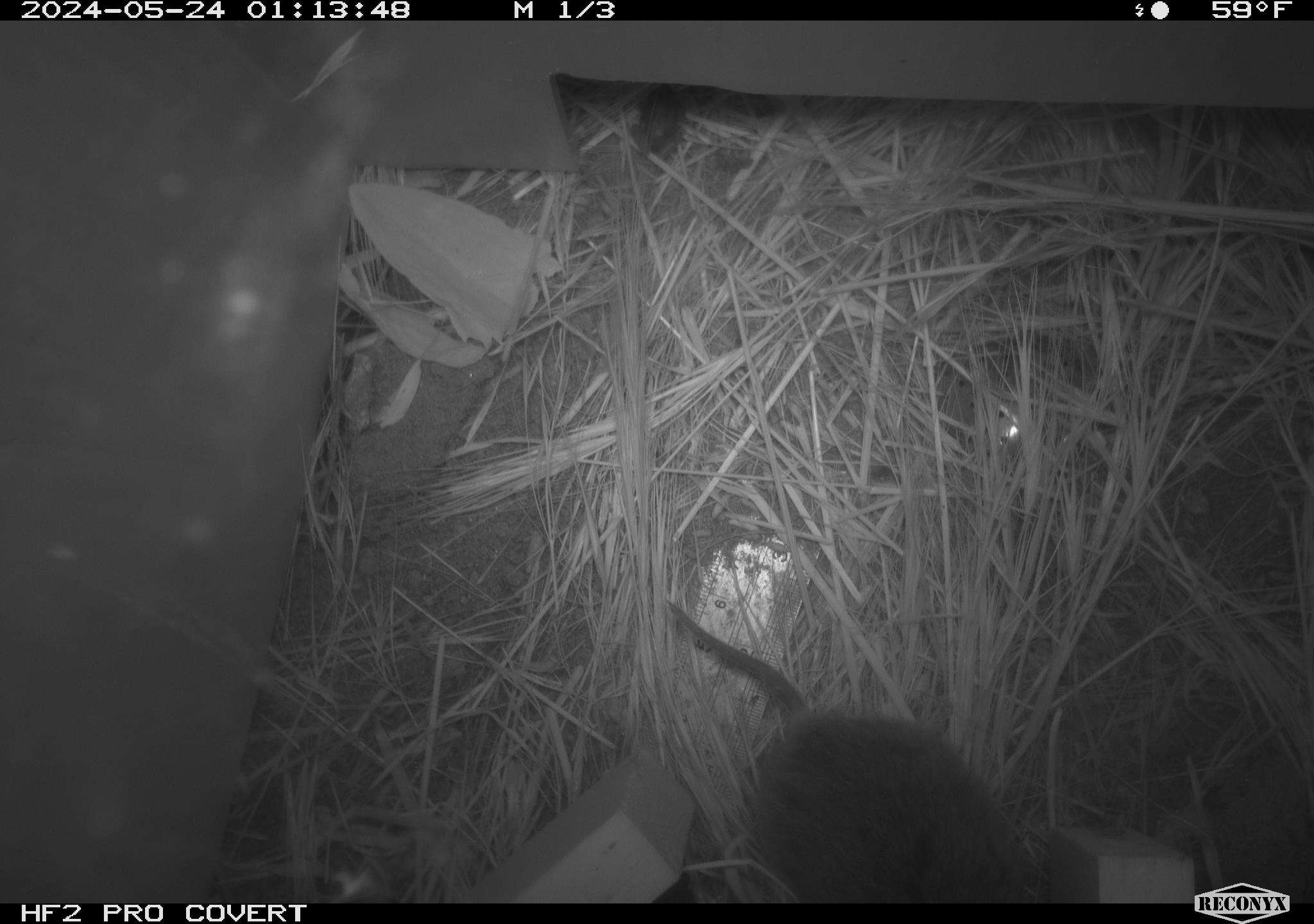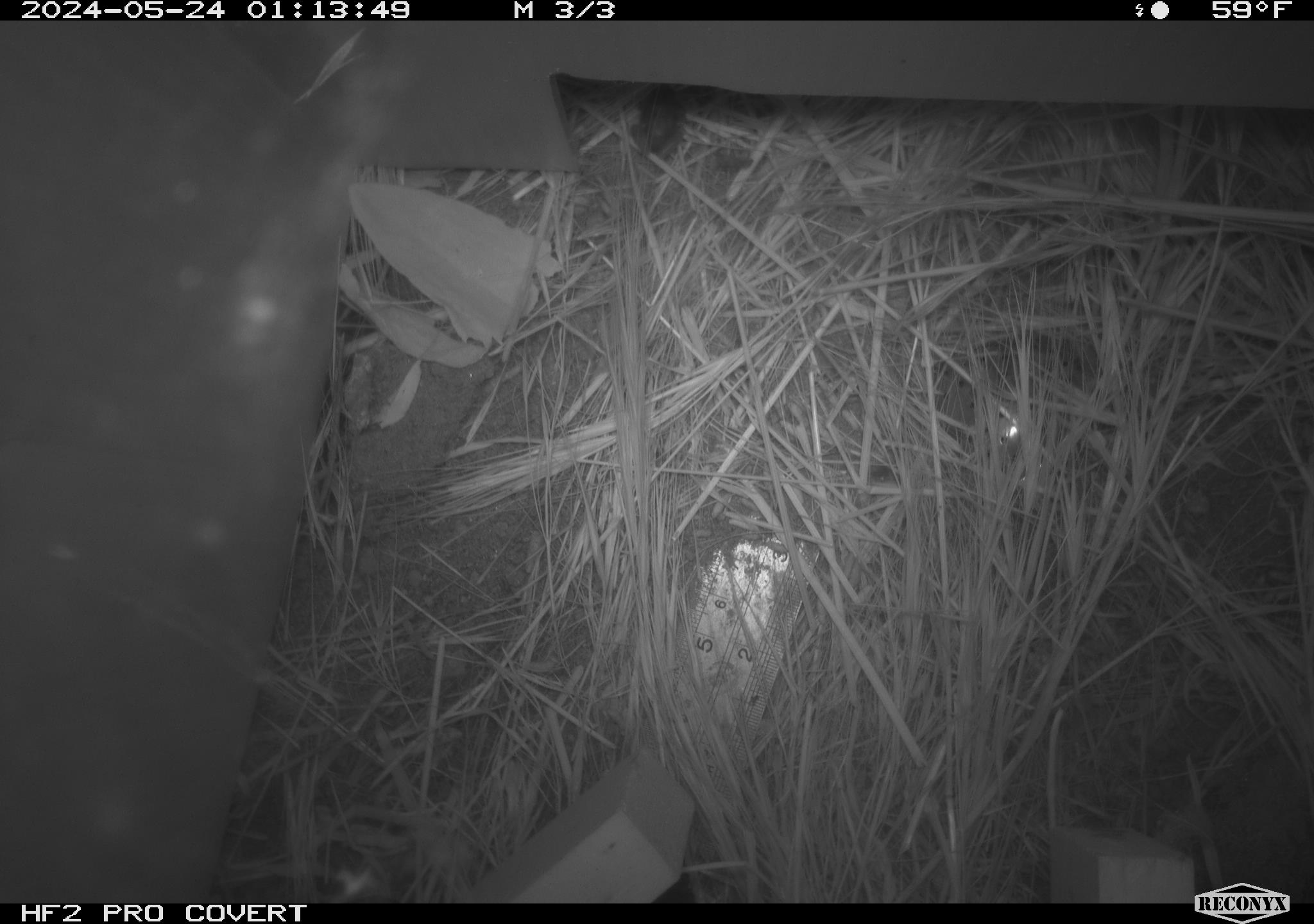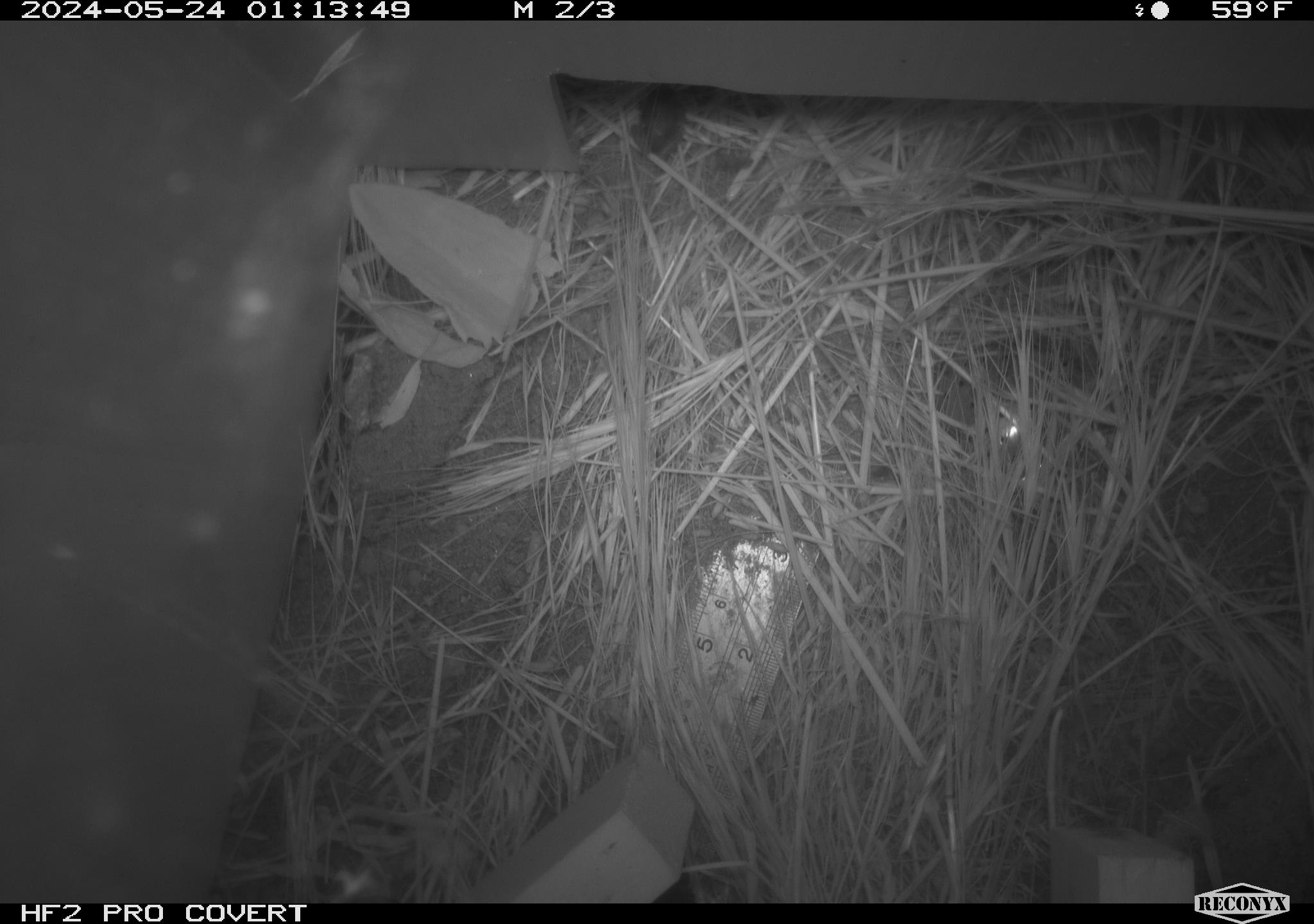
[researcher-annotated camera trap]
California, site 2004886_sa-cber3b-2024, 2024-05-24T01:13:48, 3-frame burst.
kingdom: Animalia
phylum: Chordata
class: Mammalia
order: Rodentia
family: Cricetidae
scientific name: Arvicolinae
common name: voles, lemmings, and muskrats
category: arvicolinae subfamily